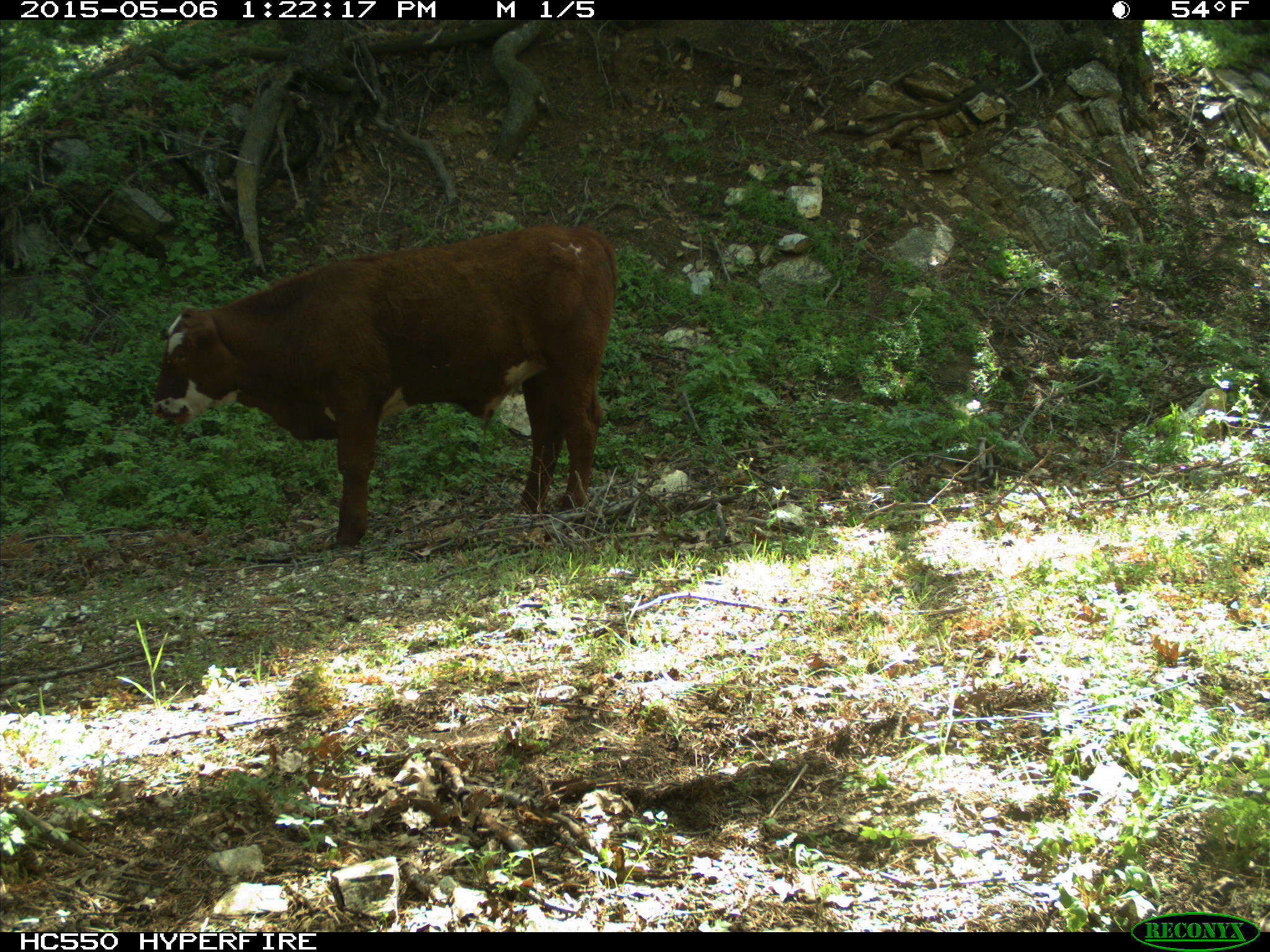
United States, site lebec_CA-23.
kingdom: Animalia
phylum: Chordata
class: Mammalia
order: Artiodactyla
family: Bovidae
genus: Bos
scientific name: Bos taurus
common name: domestic cow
Bos taurus (domestic cow).